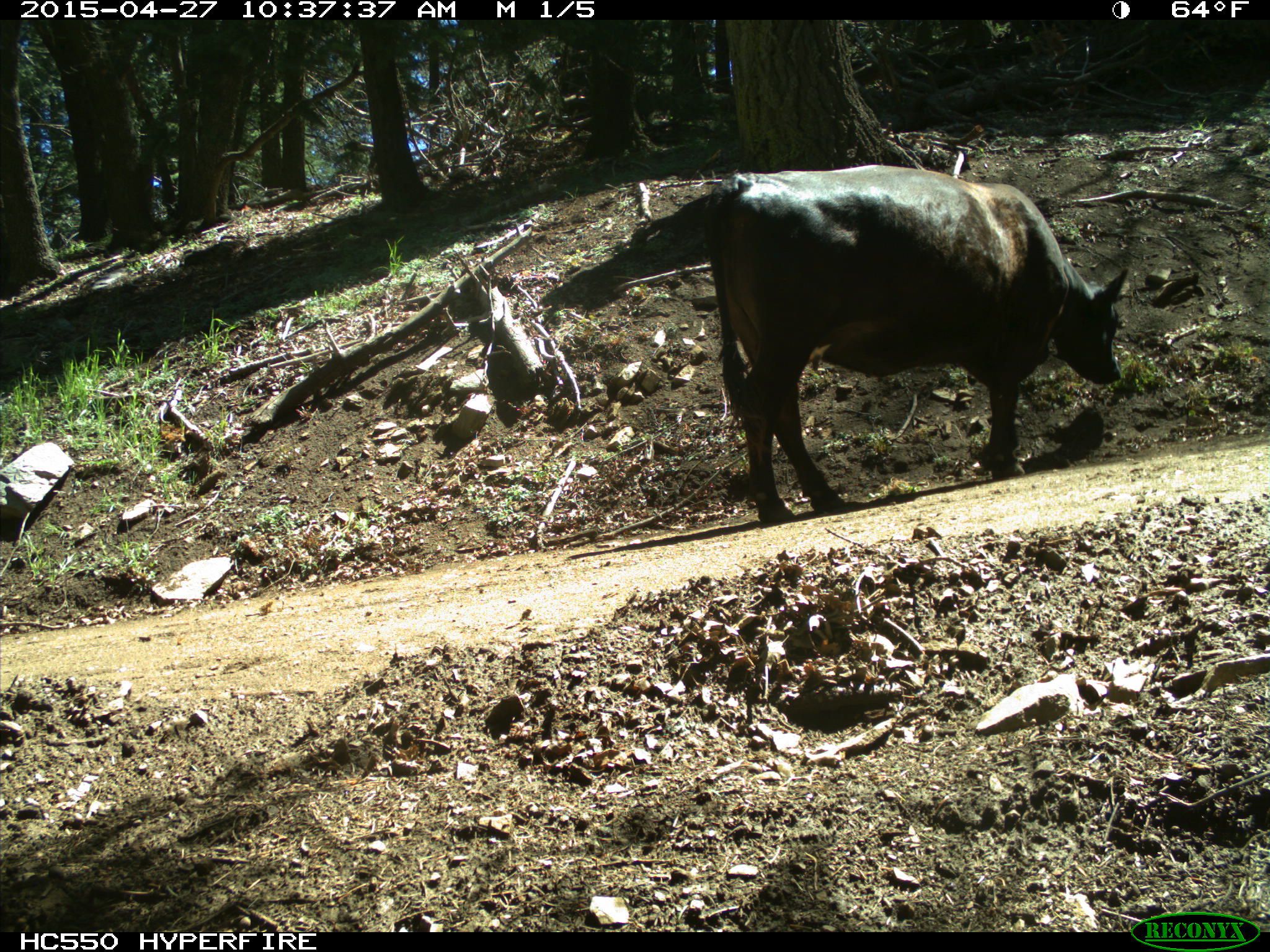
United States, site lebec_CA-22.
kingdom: Animalia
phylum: Chordata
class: Mammalia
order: Artiodactyla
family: Bovidae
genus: Bos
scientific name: Bos taurus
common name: domestic cow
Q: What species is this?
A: Bos taurus (domestic cow).